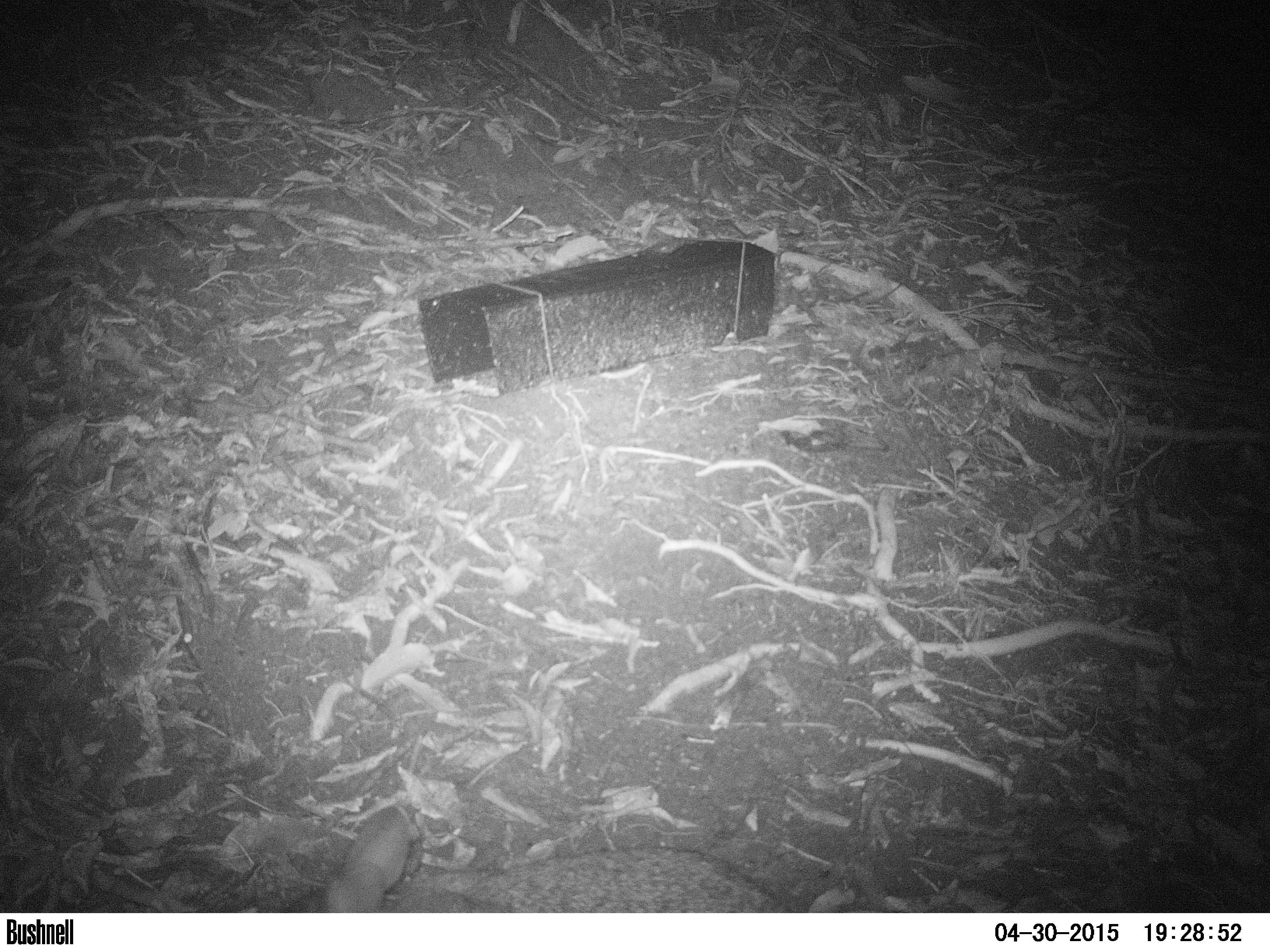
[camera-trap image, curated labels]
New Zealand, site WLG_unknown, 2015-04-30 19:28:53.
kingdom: Animalia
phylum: Chordata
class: Mammalia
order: Lagomorpha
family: Leporidae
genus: Oryctolagus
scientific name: Oryctolagus cuniculus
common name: european rabbit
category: rabbit